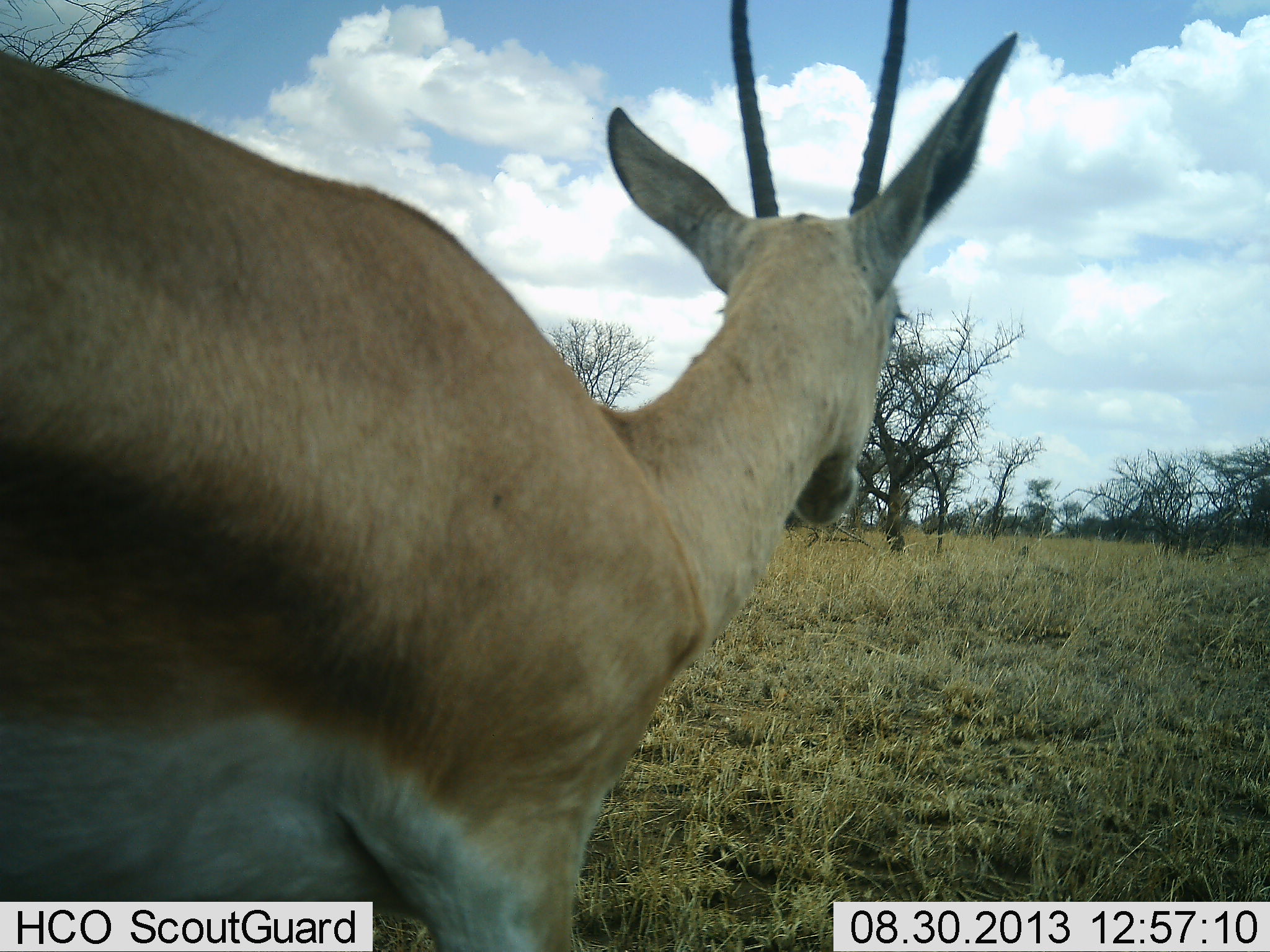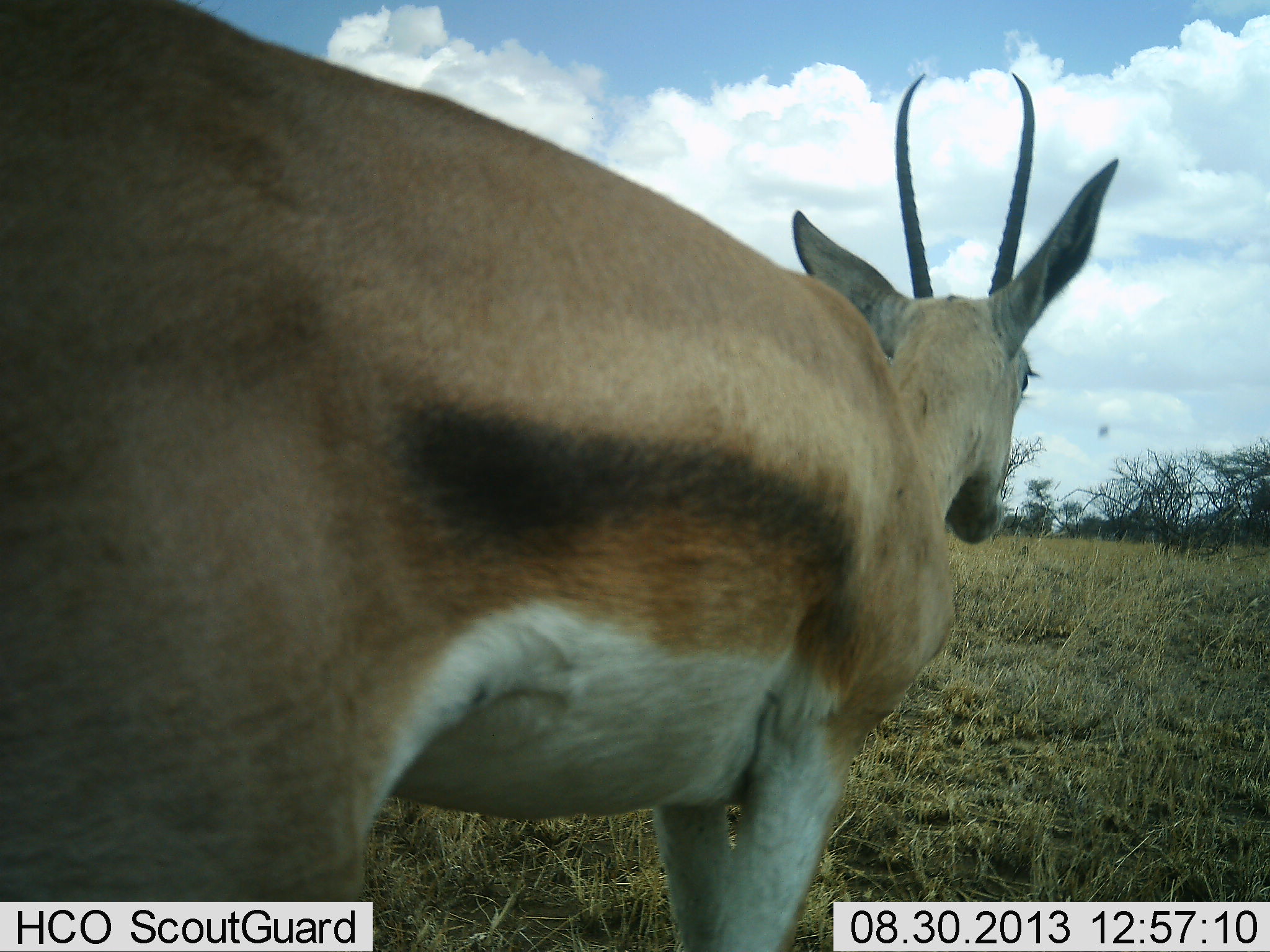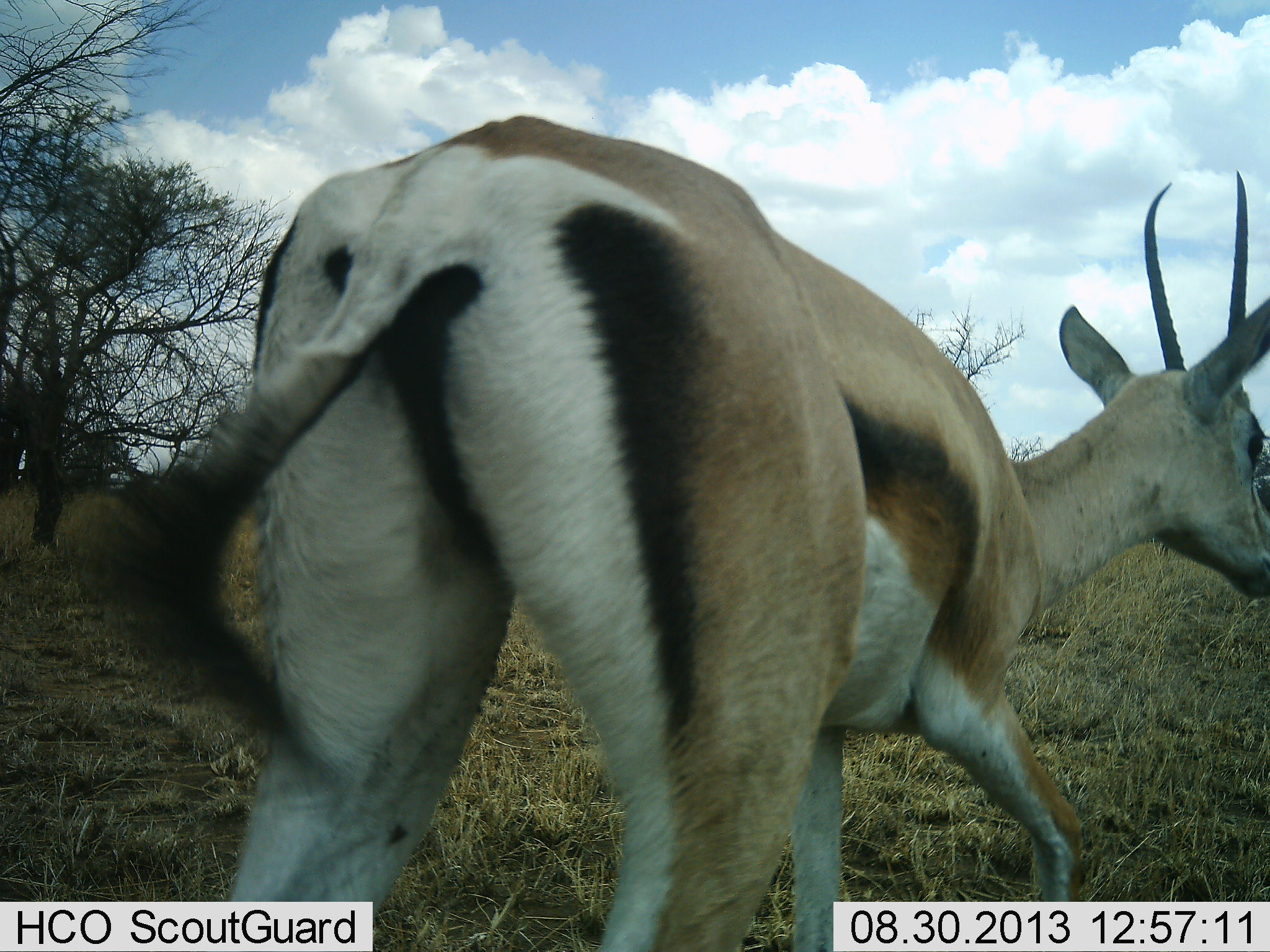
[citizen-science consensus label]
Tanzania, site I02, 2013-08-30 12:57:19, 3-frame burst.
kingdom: Animalia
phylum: Chordata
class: Mammalia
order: Artiodactyla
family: Bovidae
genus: Eudorcas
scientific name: Eudorcas thomsonii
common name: thomson's gazelle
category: gazellethomsons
Gazellethomsons (thomson's gazelle) (Eudorcas thomsonii), count 1. Behavior (volunteer vote fractions): standing 48%, resting 0%, moving 60%, interacting 0%. Young present (vote fraction): 0%. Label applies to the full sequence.